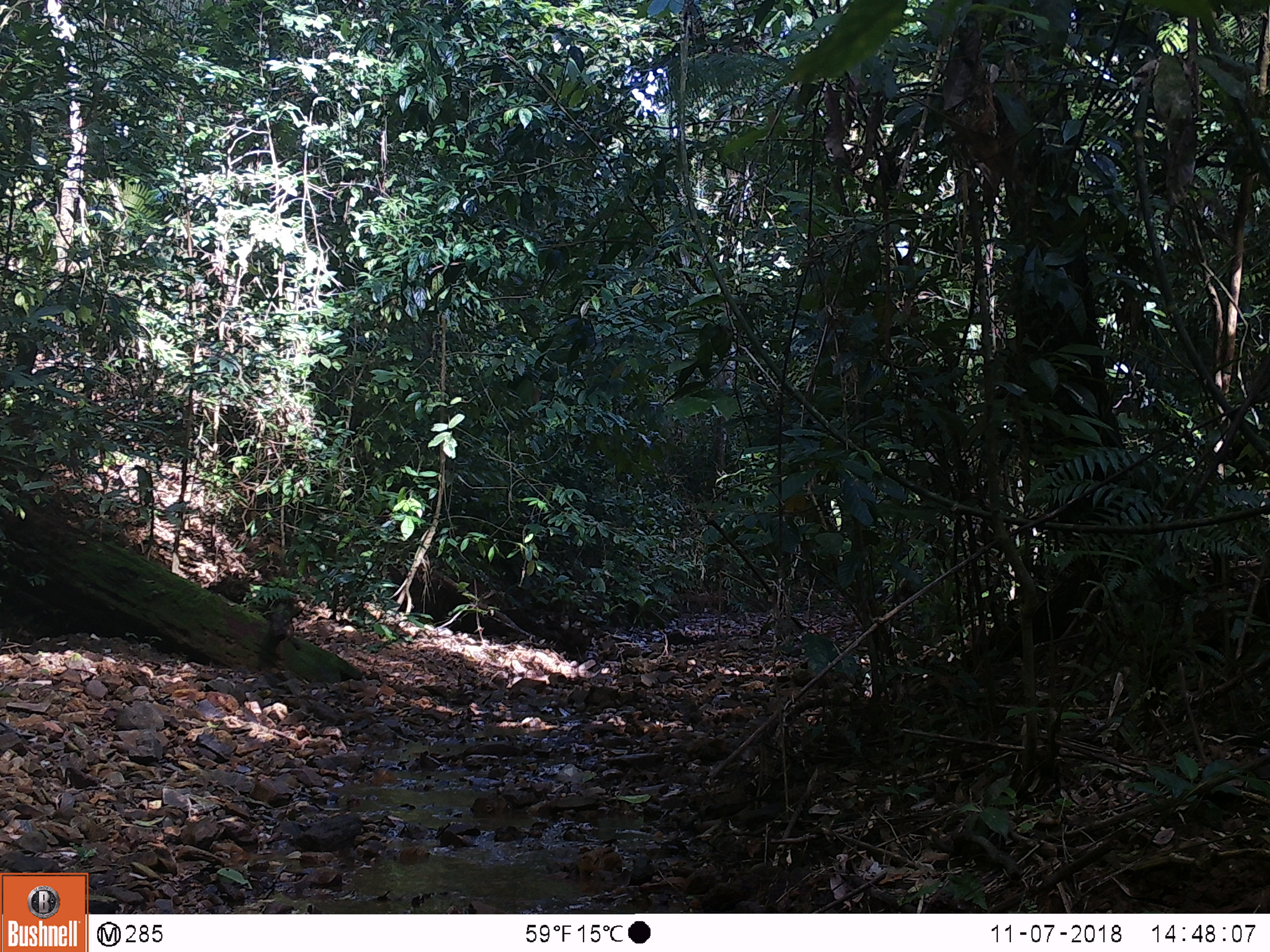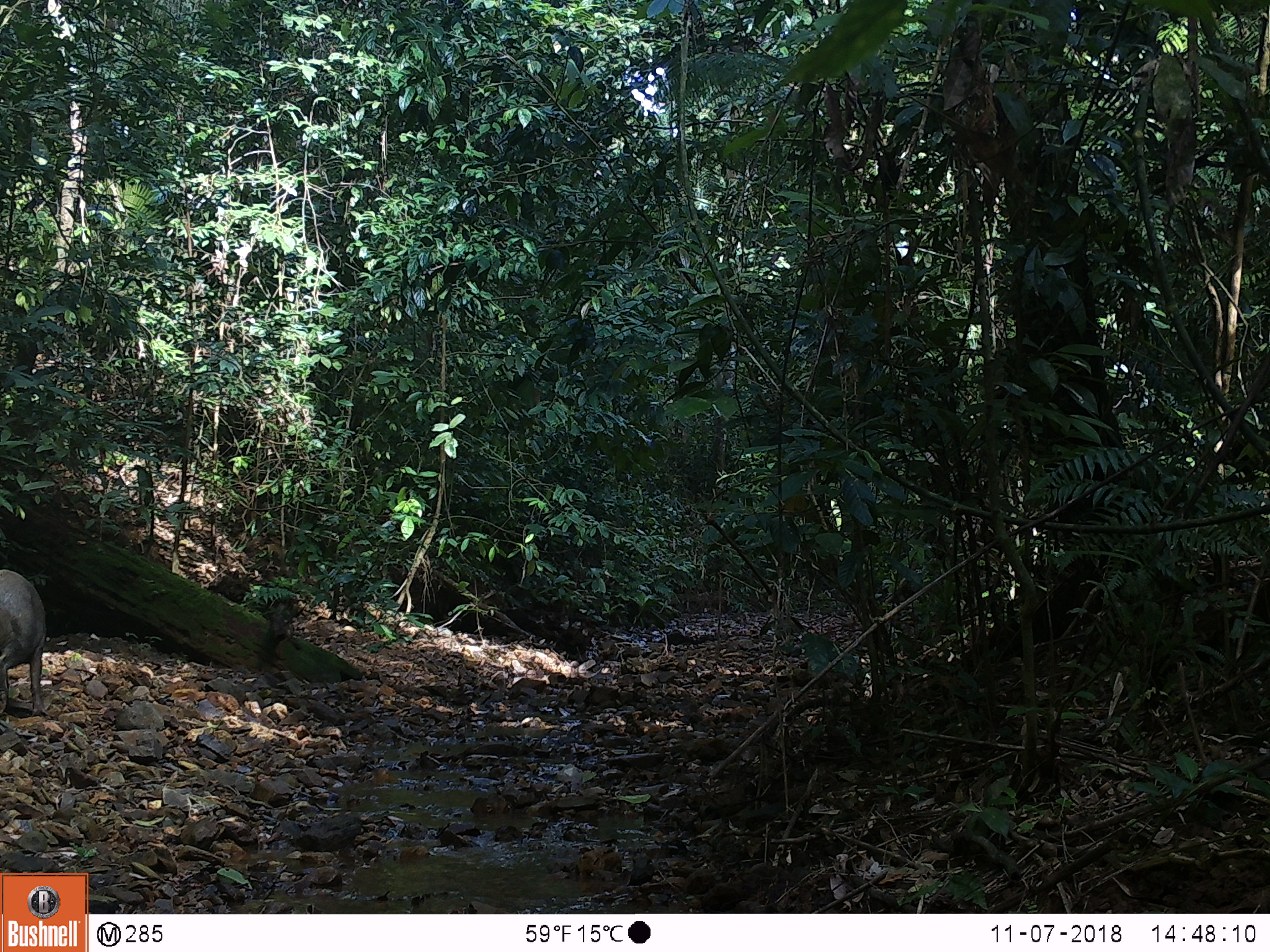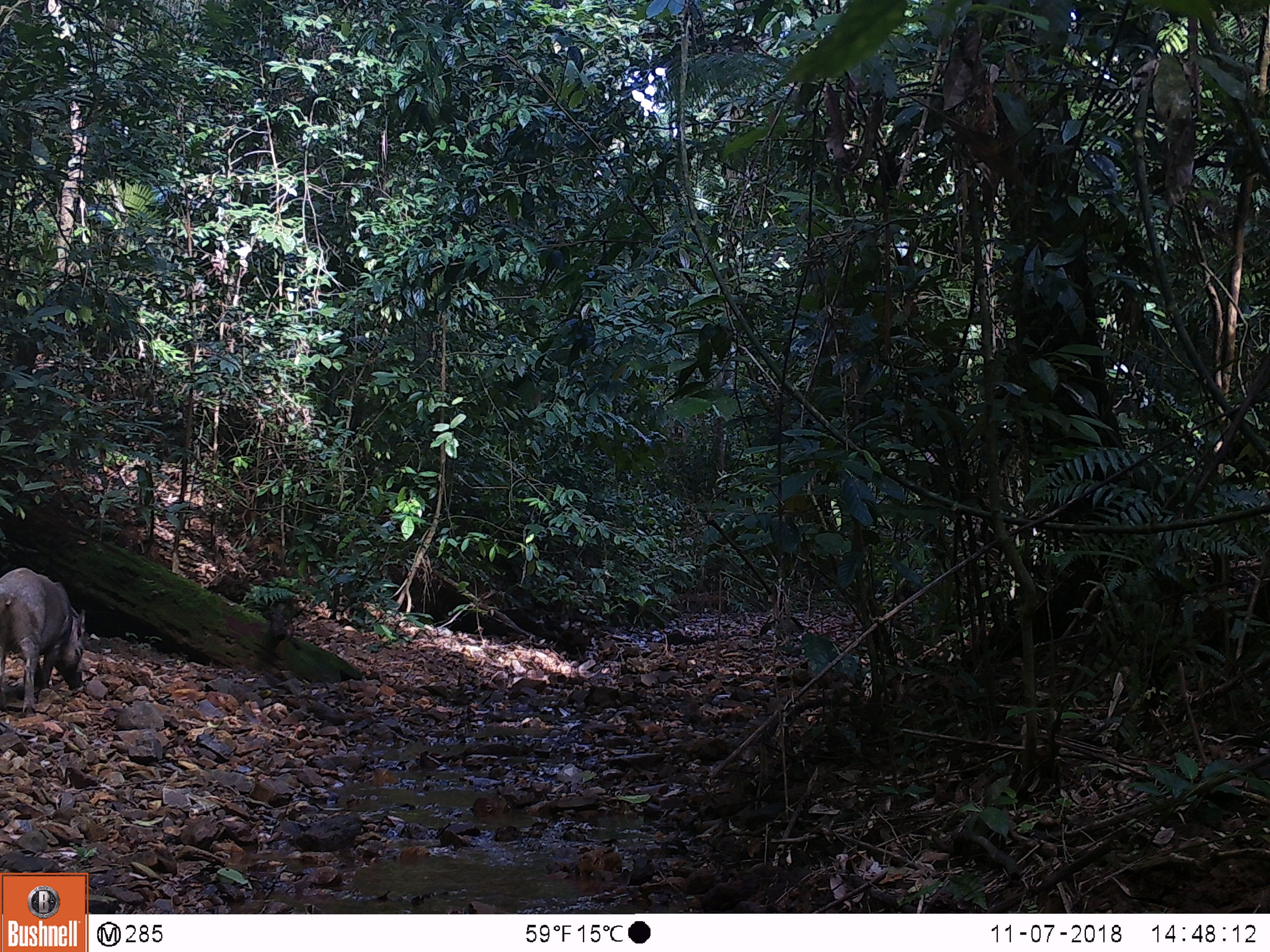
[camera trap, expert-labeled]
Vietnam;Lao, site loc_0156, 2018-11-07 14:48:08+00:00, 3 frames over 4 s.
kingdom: Animalia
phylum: Chordata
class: Mammalia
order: Artiodactyla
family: Suidae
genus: Sus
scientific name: Sus scrofa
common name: eurasian wild pig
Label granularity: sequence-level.